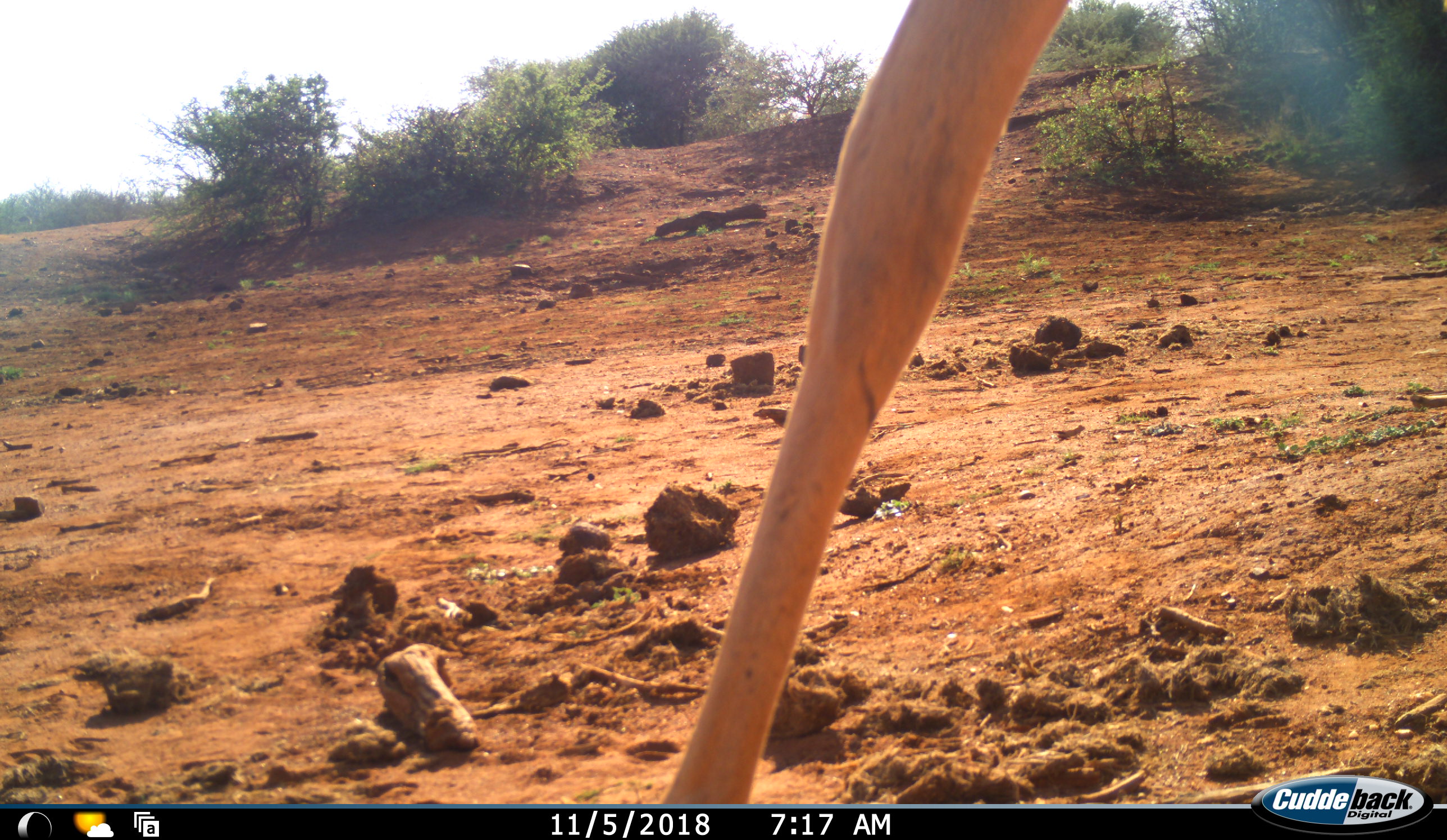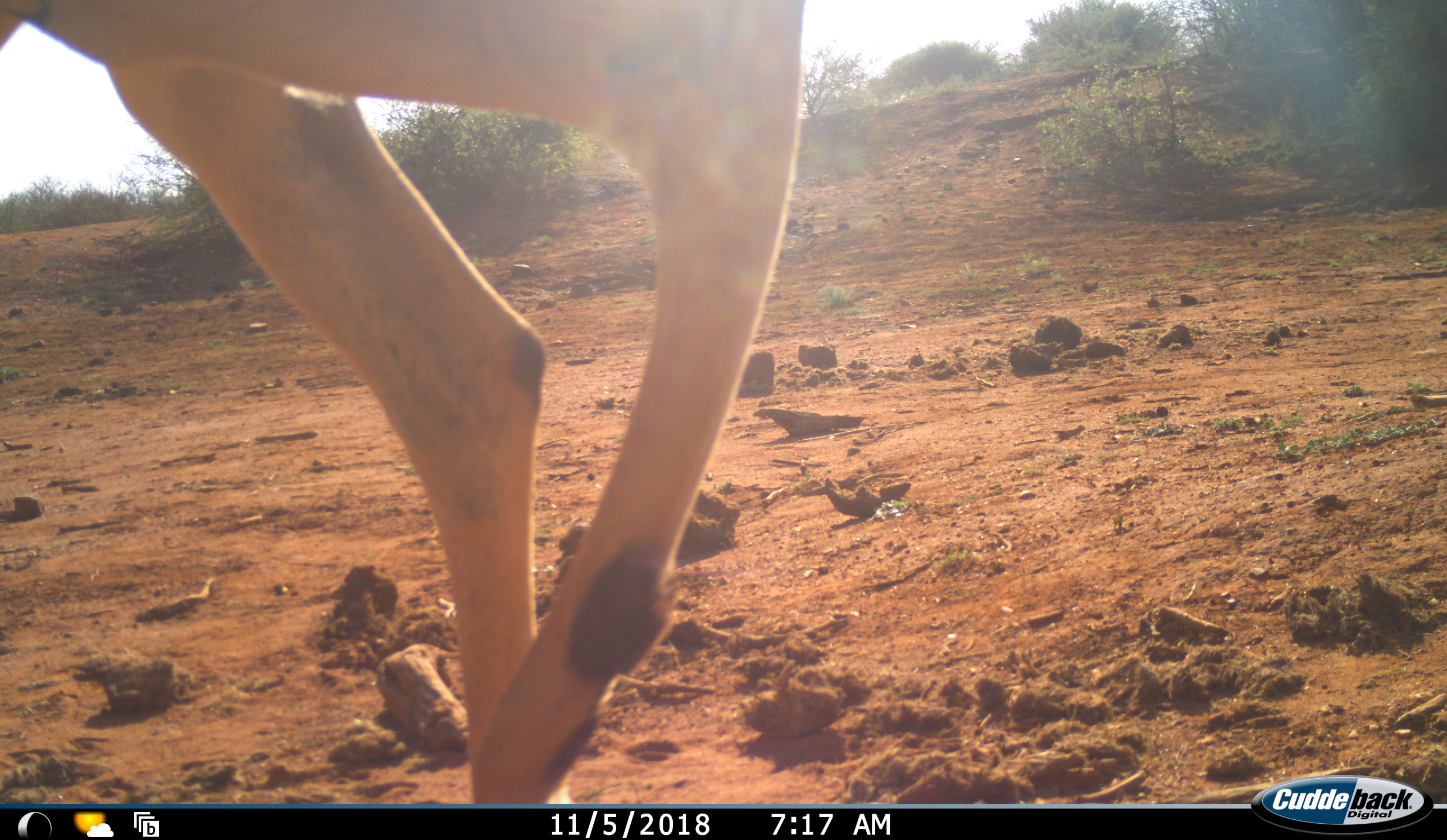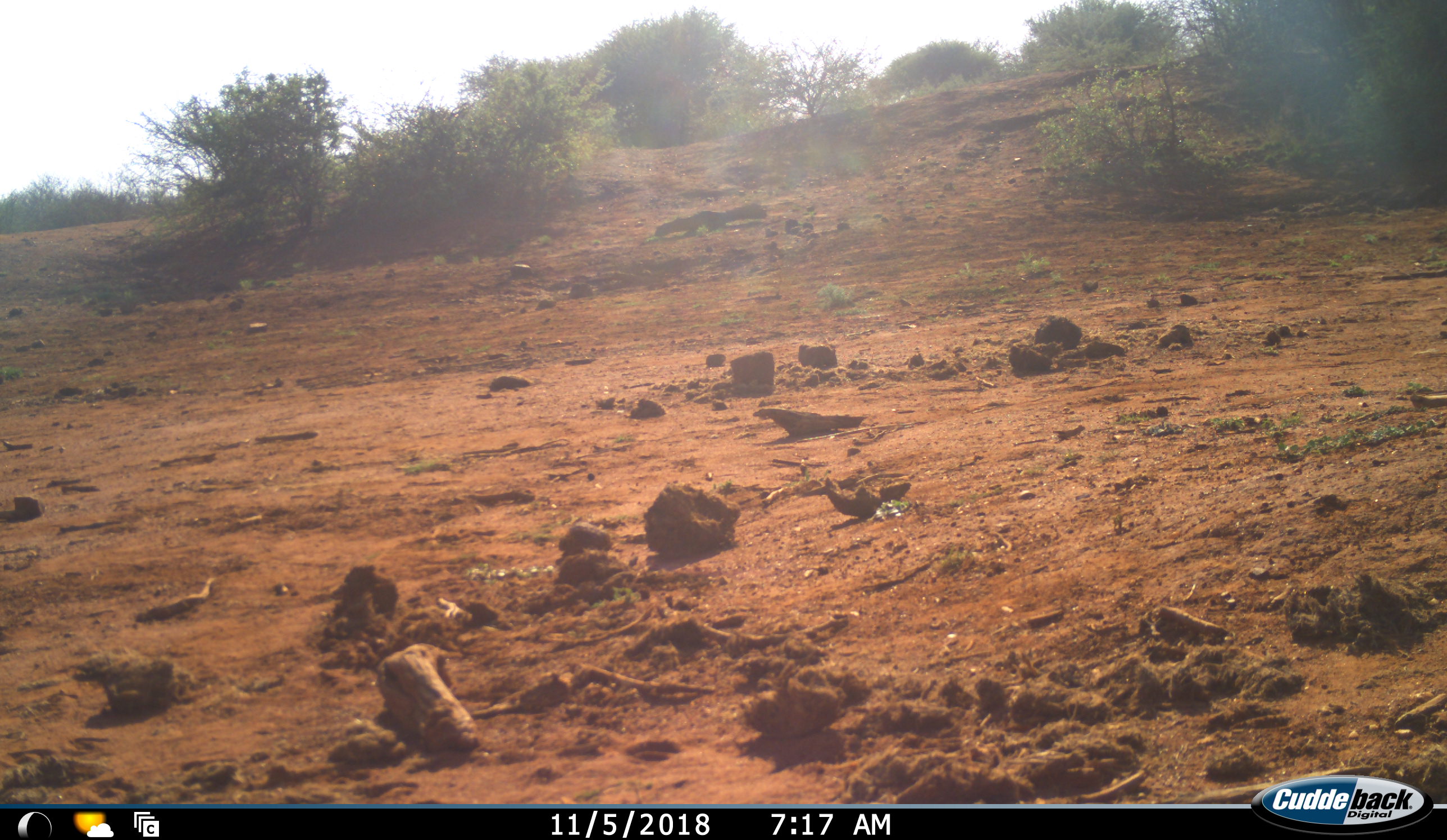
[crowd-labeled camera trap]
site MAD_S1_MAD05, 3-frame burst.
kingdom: Animalia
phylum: Chordata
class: Mammalia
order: Artiodactyla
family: Bovidae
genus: Aepyceros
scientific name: Aepyceros melampus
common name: impala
Impala (Aepyceros melampus), count 1. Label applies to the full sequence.